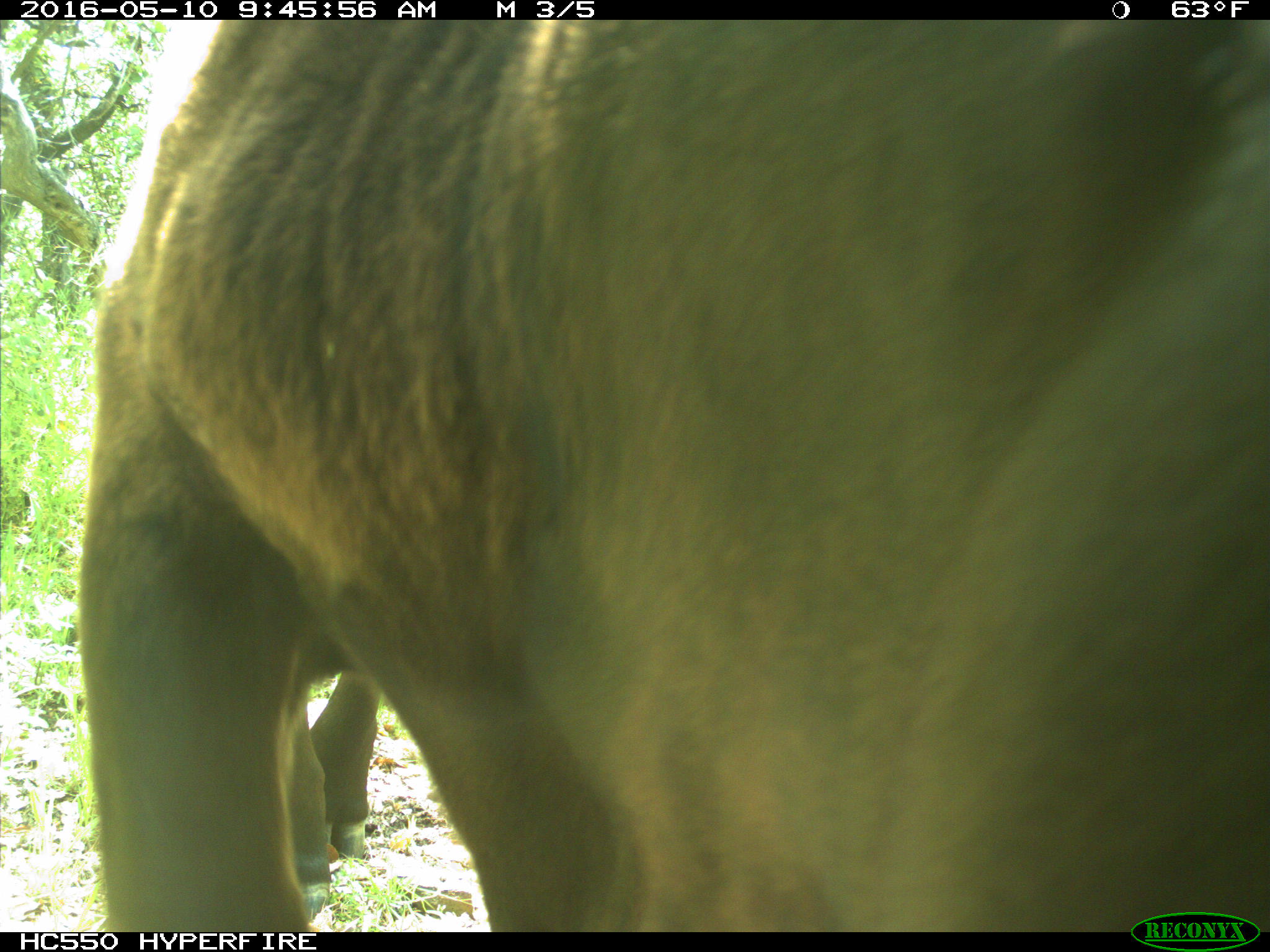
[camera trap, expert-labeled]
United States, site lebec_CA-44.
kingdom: Animalia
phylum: Chordata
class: Mammalia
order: Artiodactyla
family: Bovidae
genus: Bos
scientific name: Bos taurus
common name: domestic cow